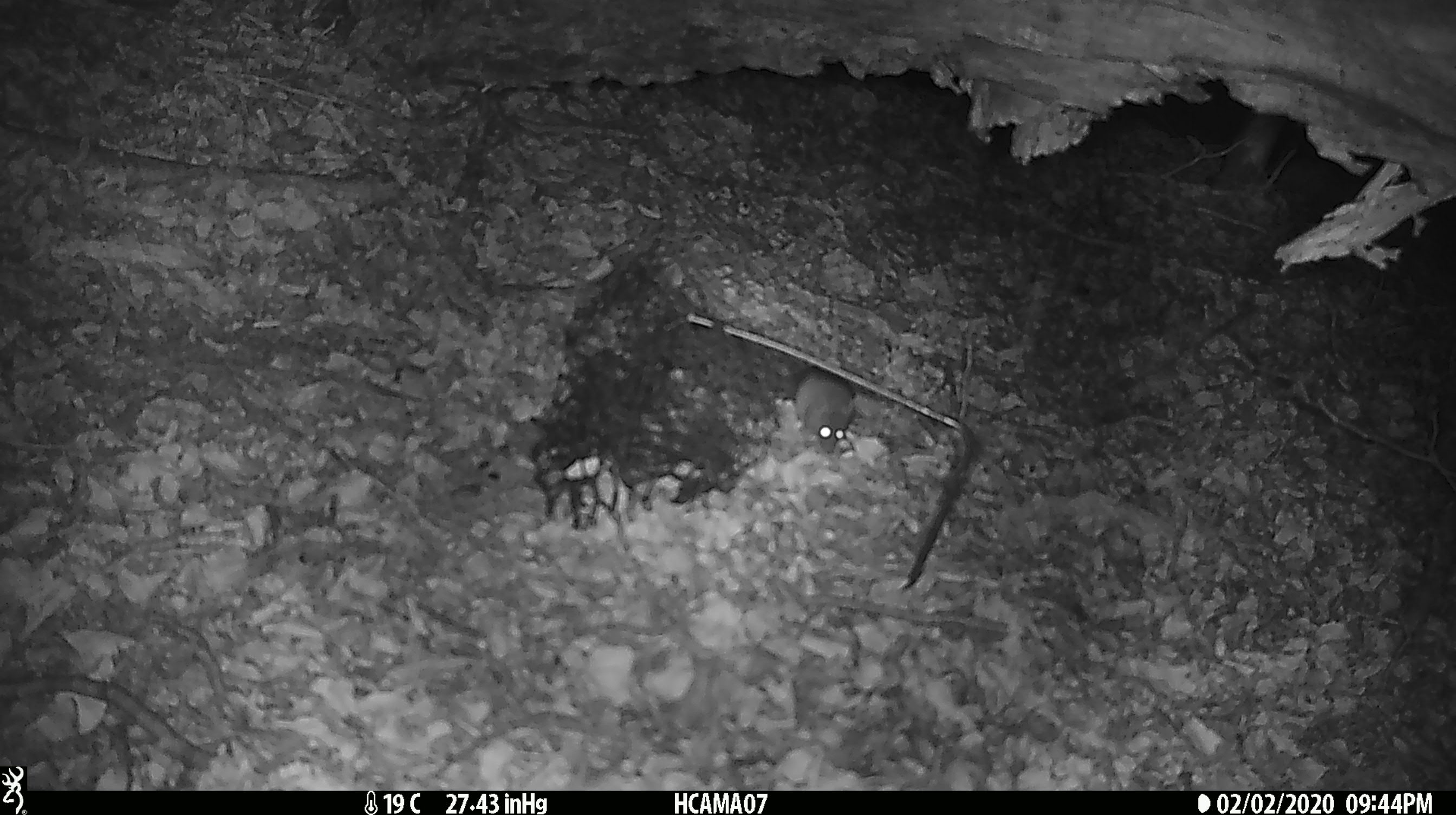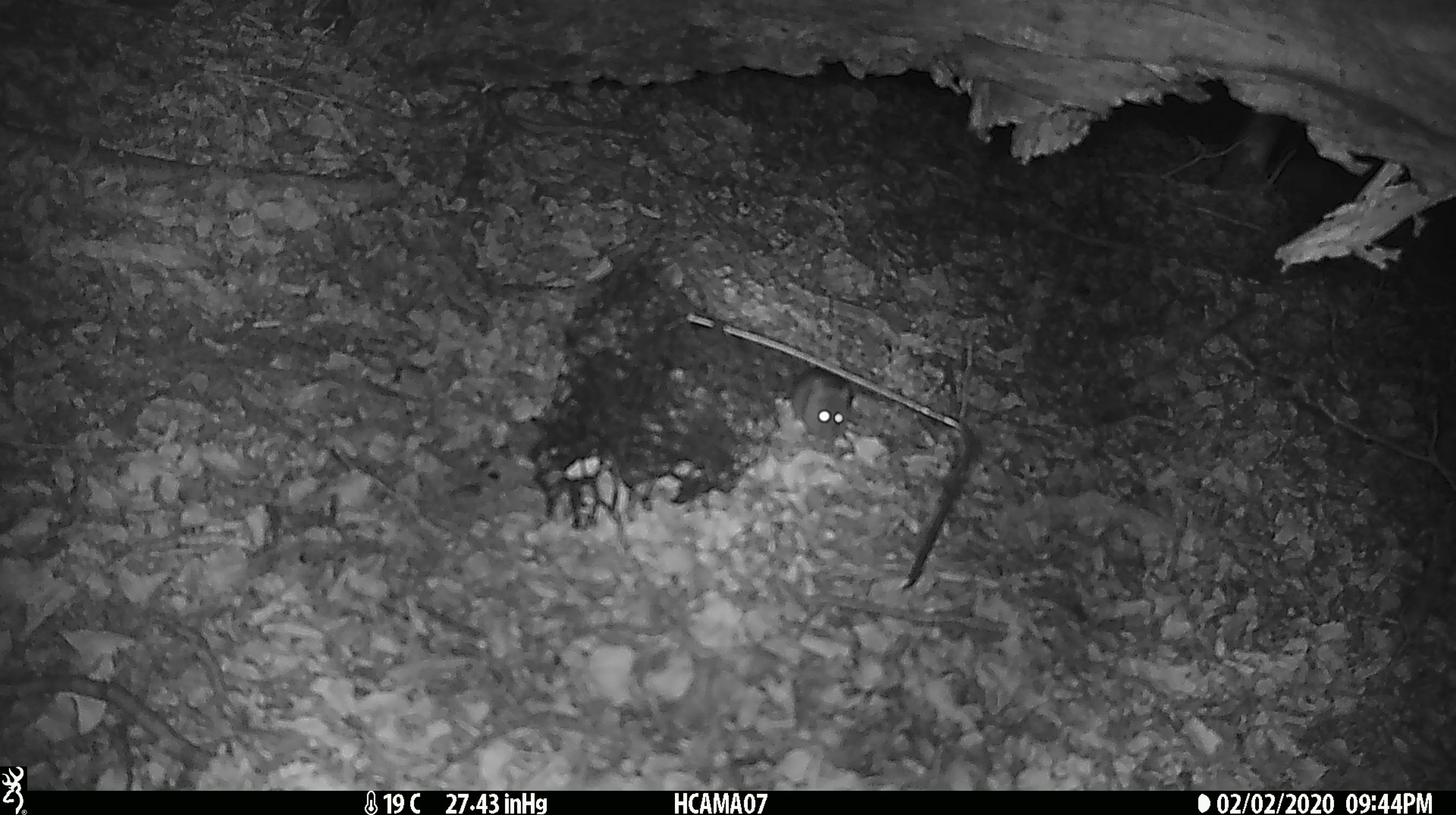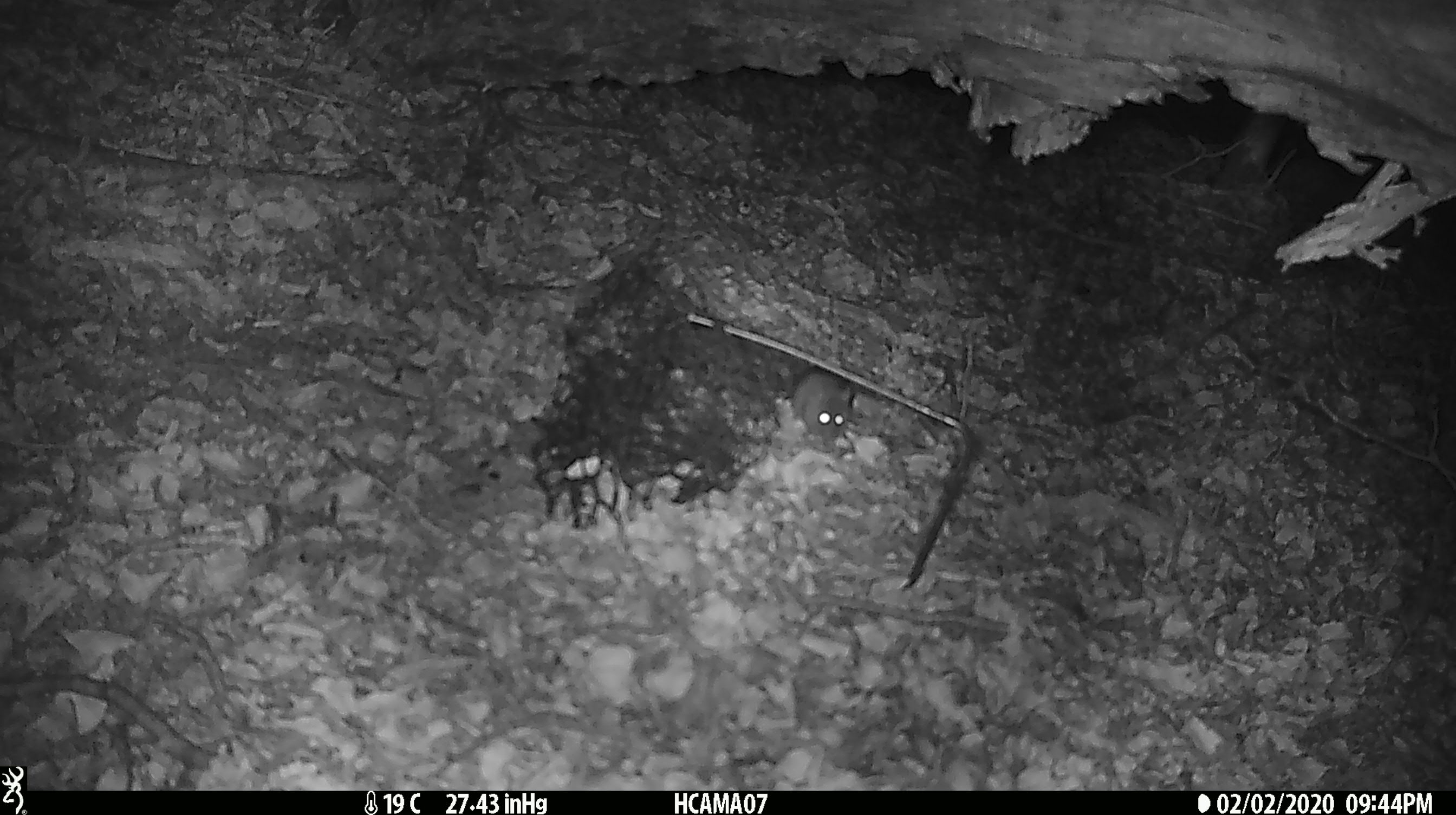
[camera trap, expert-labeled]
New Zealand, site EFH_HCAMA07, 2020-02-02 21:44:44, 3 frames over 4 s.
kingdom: Animalia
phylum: Chordata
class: Mammalia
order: Rodentia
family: Muridae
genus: Mus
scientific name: Mus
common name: mouse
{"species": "mouse (Mus)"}